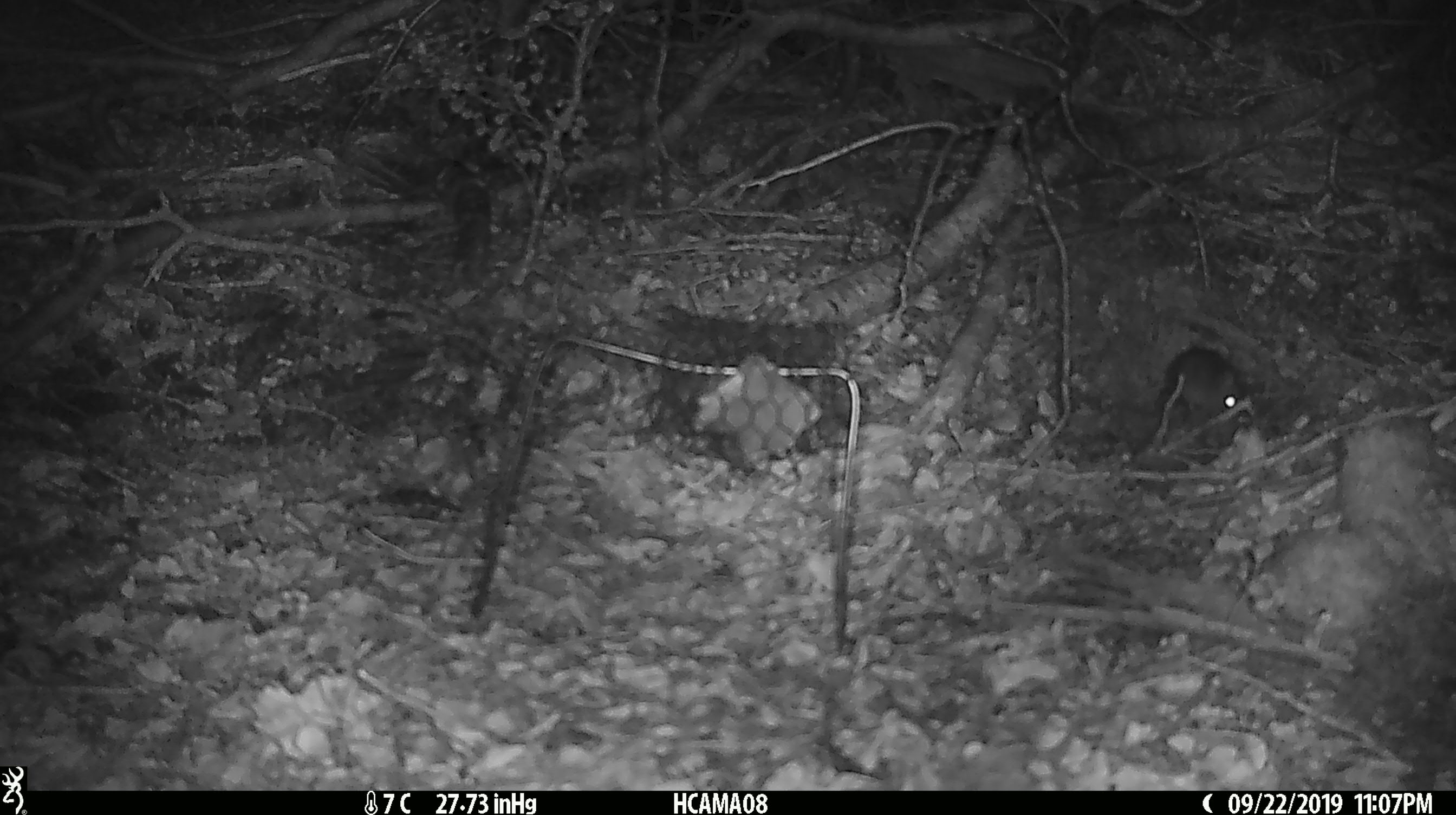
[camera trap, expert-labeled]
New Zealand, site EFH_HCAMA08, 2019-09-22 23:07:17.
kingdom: Animalia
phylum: Chordata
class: Mammalia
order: Rodentia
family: Muridae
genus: Mus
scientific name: Mus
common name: mouse